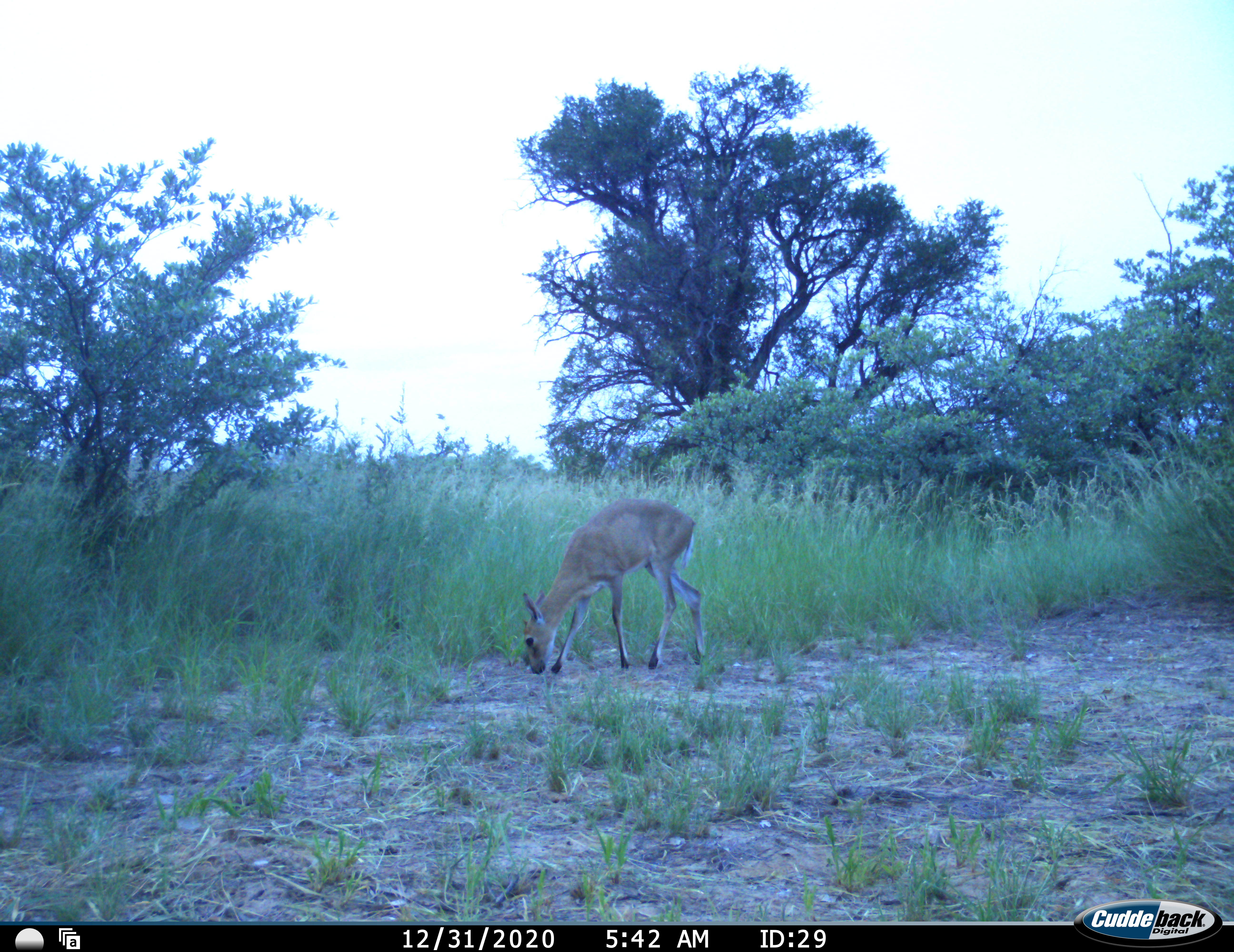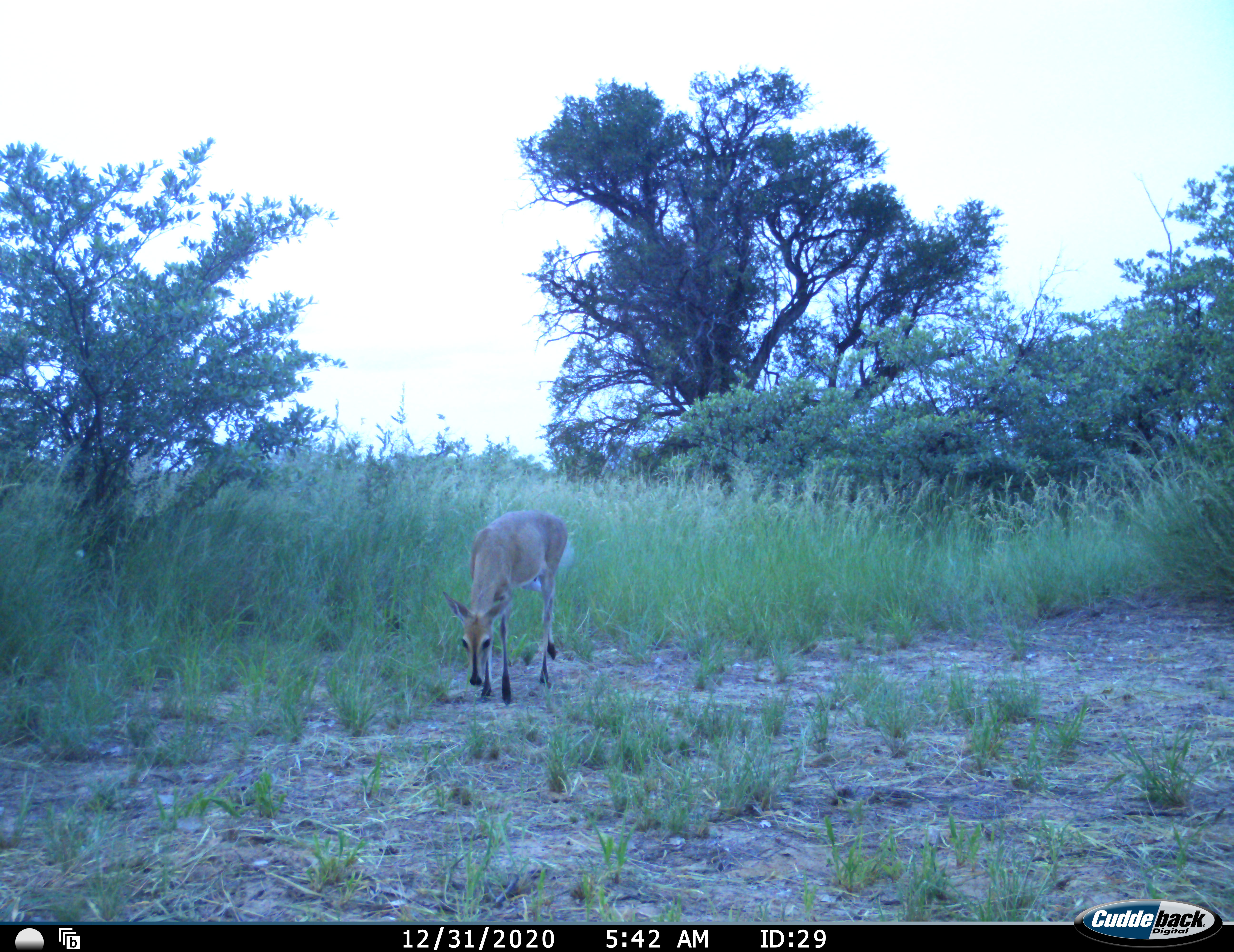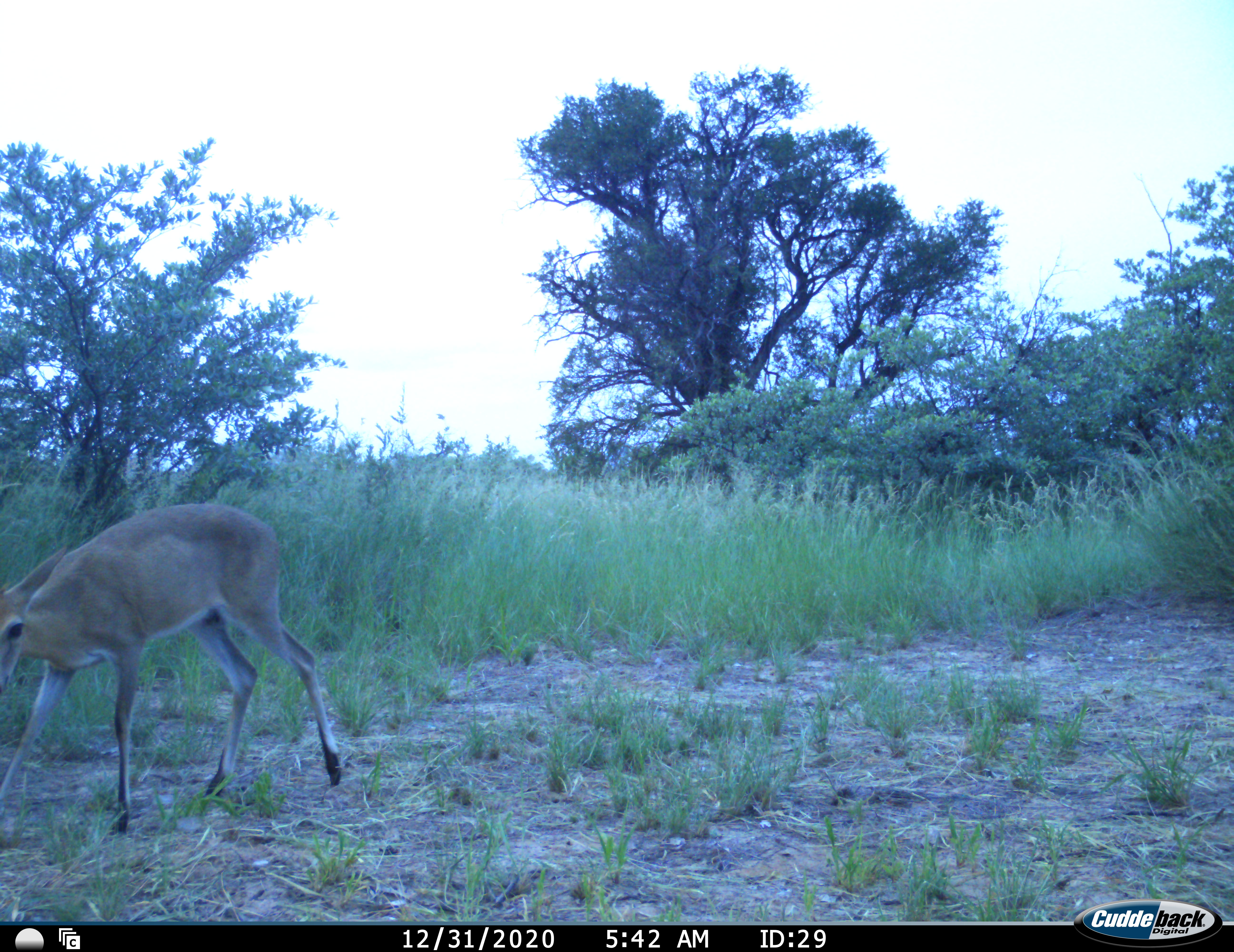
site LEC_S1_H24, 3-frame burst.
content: unidentified animal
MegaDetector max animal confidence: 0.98